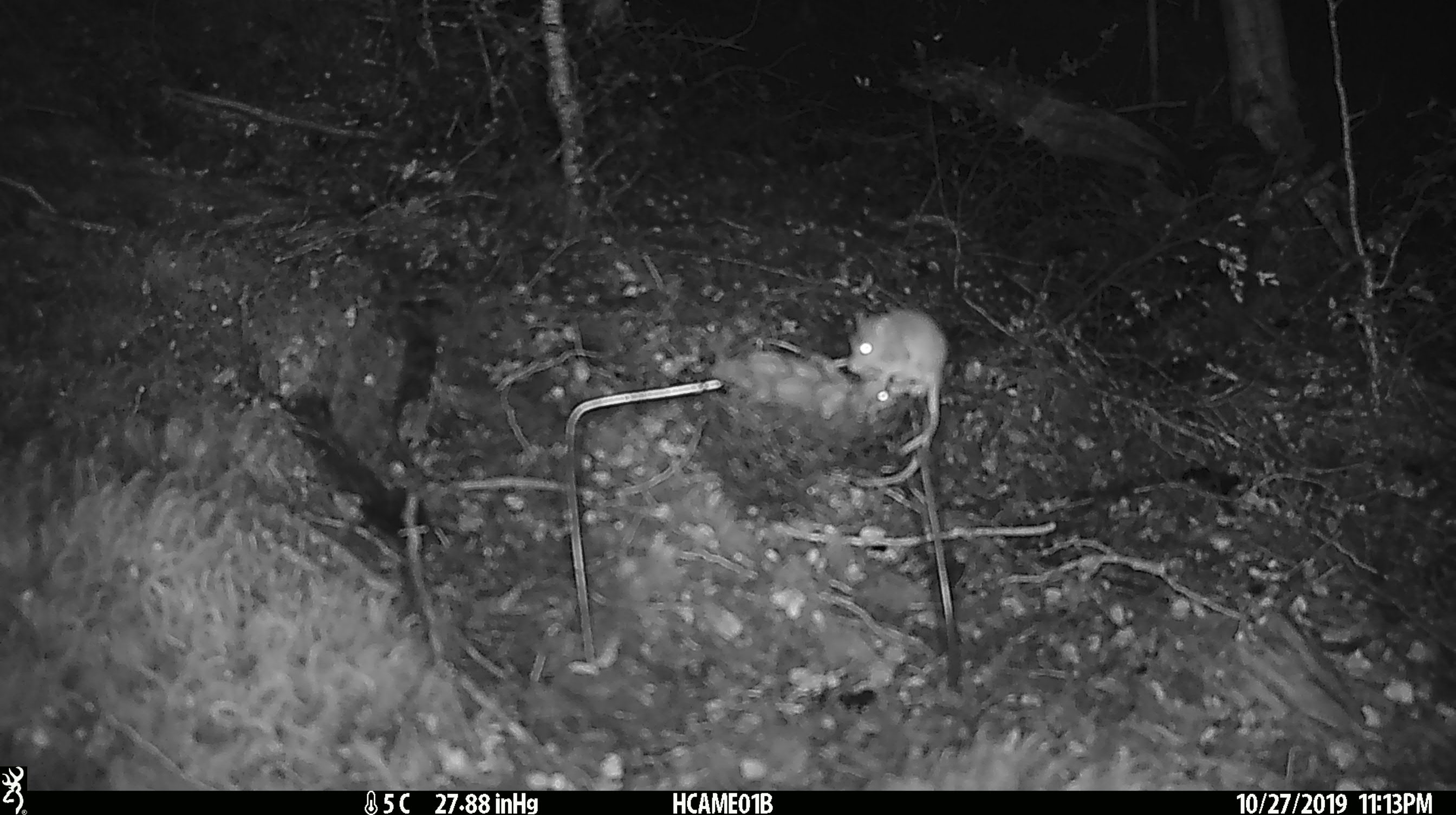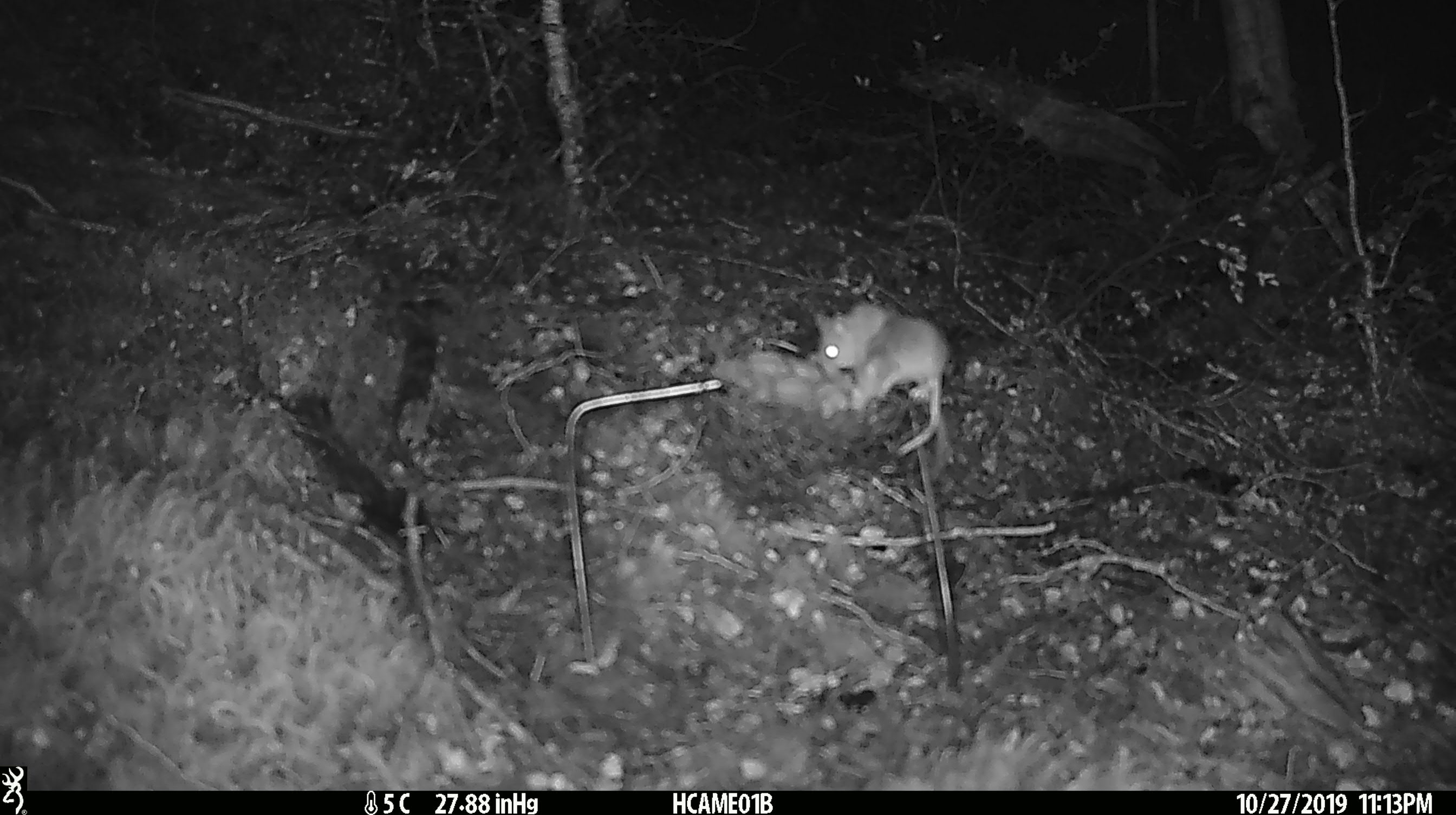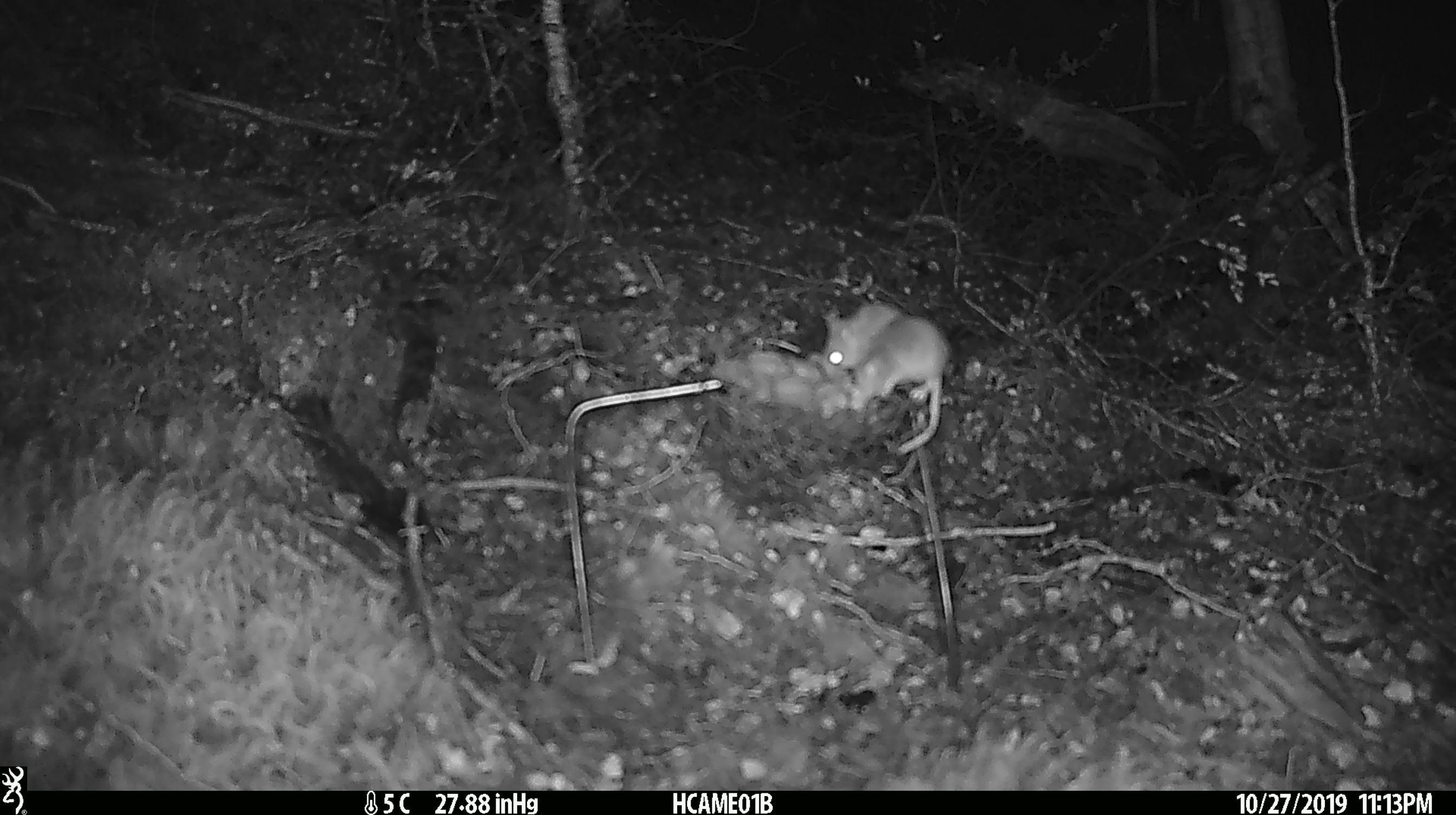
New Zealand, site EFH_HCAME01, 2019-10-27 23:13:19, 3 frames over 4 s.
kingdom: Animalia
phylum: Chordata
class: Mammalia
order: Rodentia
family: Muridae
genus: Mus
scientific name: Mus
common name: mouse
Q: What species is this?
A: Mouse (Mus).